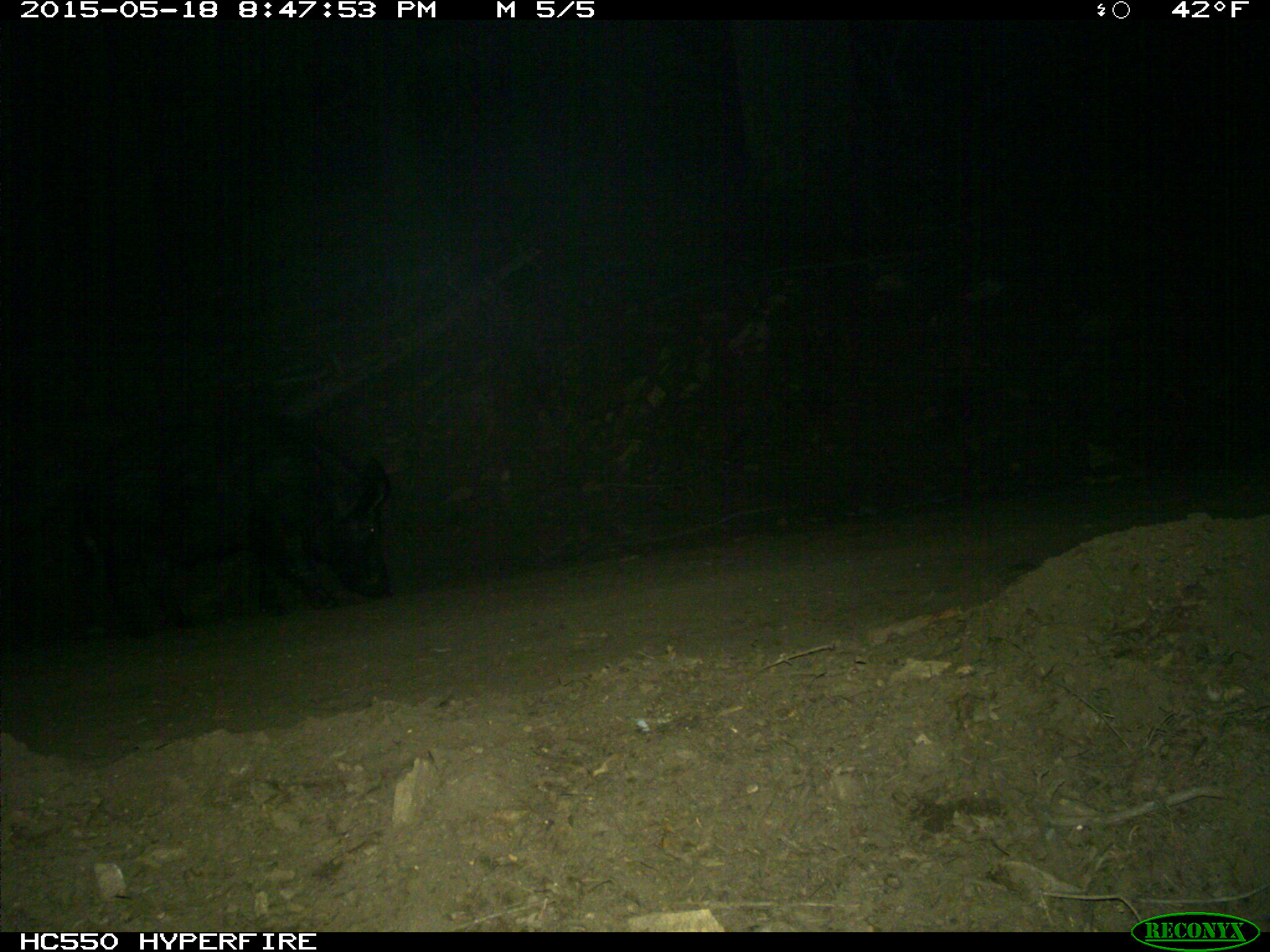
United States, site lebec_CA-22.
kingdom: Animalia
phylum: Chordata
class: Mammalia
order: Artiodactyla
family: Suidae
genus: Sus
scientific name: Sus scrofa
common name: wild boar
Sus scrofa (wild boar).